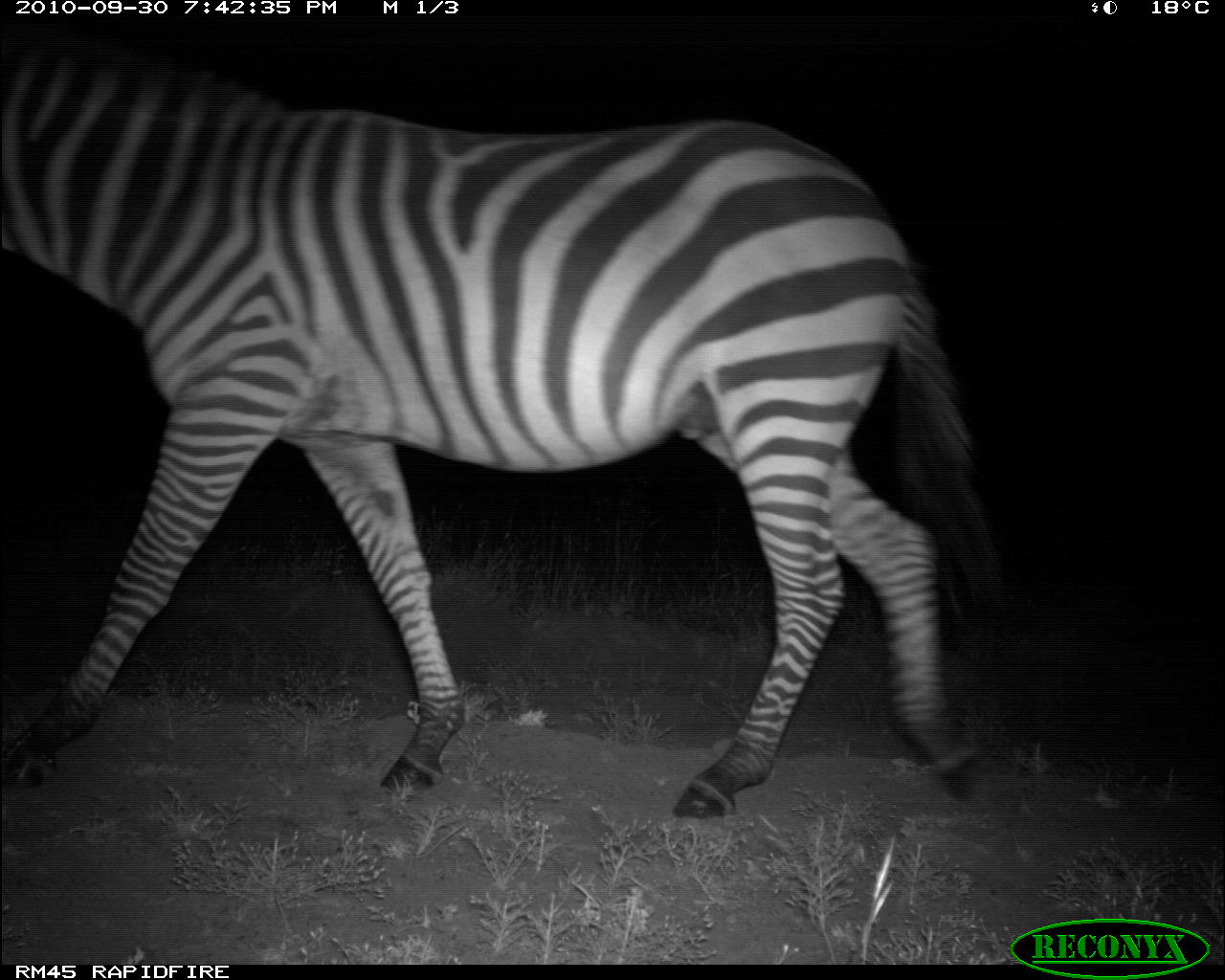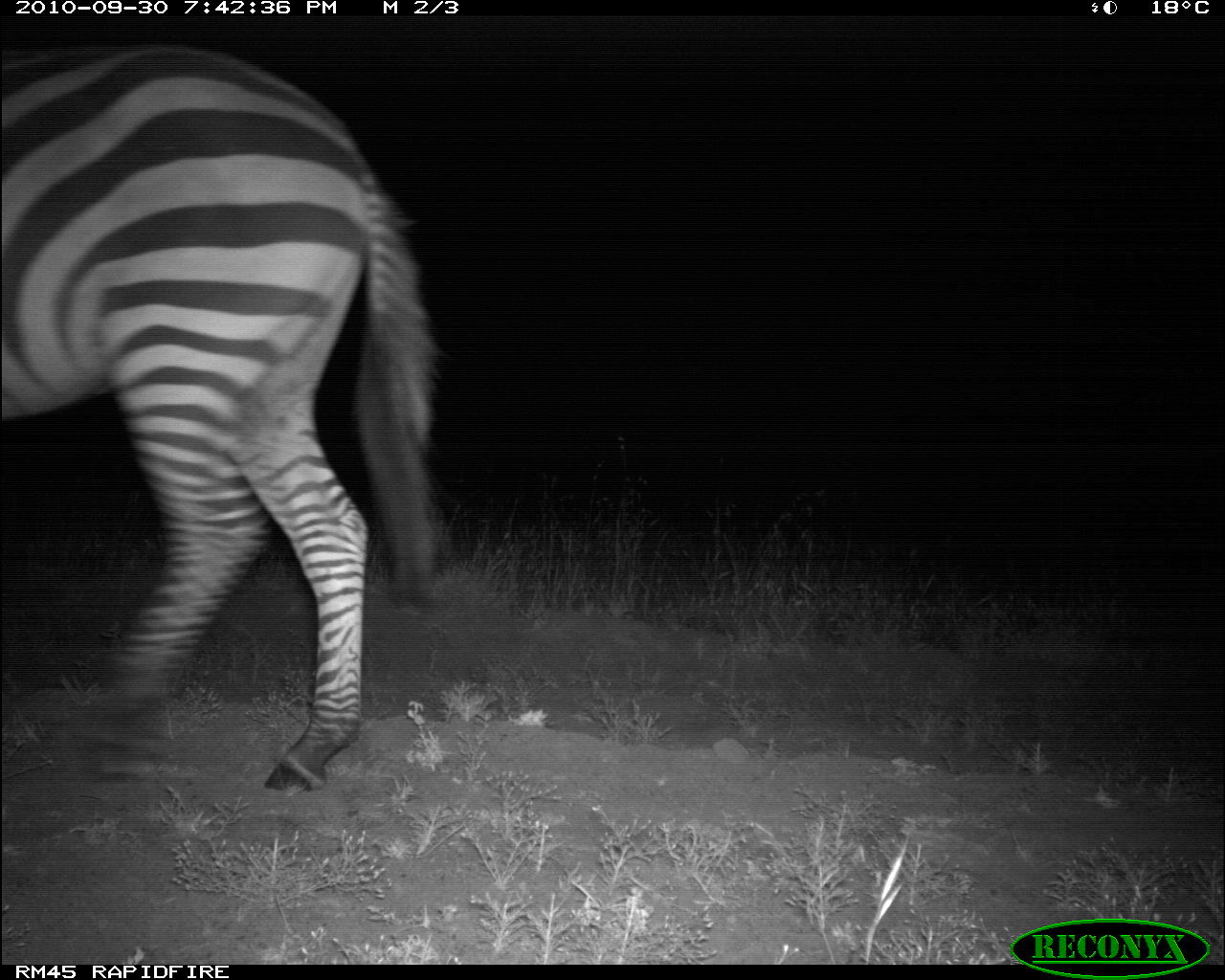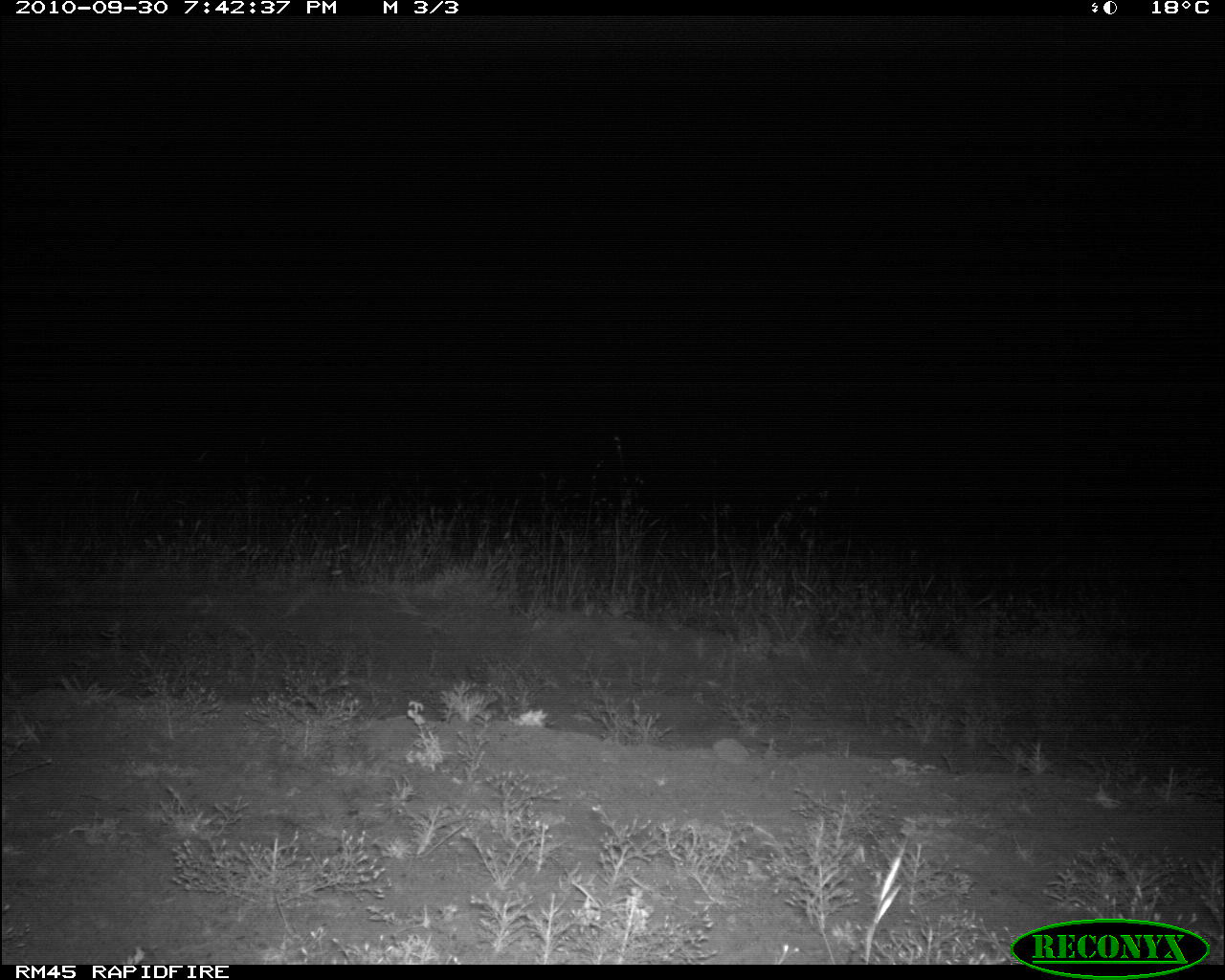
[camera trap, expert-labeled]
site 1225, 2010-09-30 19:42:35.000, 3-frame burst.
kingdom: Animalia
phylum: Chordata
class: Mammalia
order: Perissodactyla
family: Equidae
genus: Equus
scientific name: Equus quagga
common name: plains zebra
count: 1